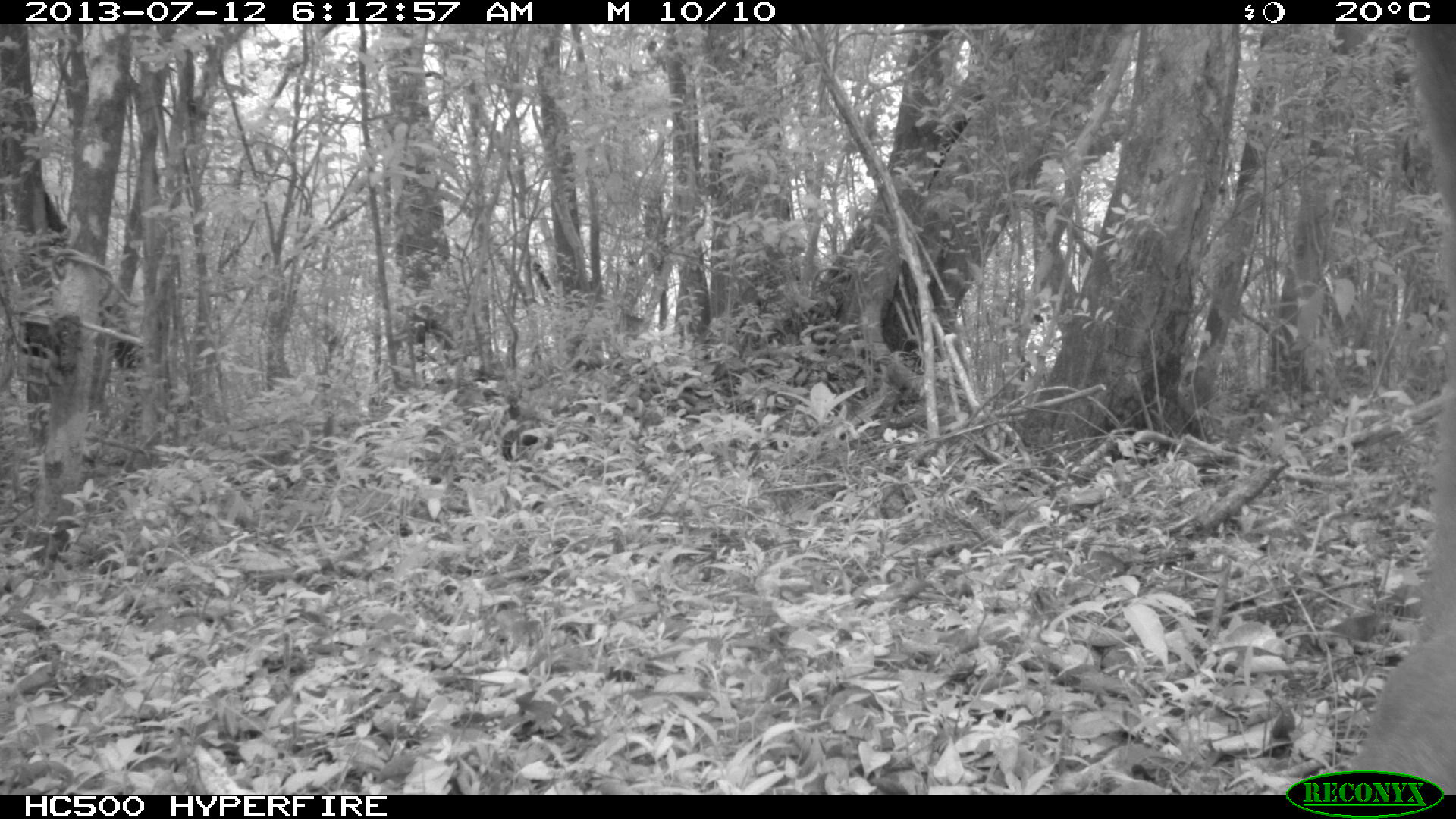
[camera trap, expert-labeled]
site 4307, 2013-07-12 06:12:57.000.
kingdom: Animalia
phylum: Chordata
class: Mammalia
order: Carnivora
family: Procyonidae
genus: Nasua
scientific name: Nasua narica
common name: white-nosed coati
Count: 1.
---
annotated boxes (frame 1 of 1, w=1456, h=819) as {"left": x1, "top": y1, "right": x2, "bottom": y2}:
nasua narica: {"left": 1346, "top": 24, "right": 1456, "bottom": 795}